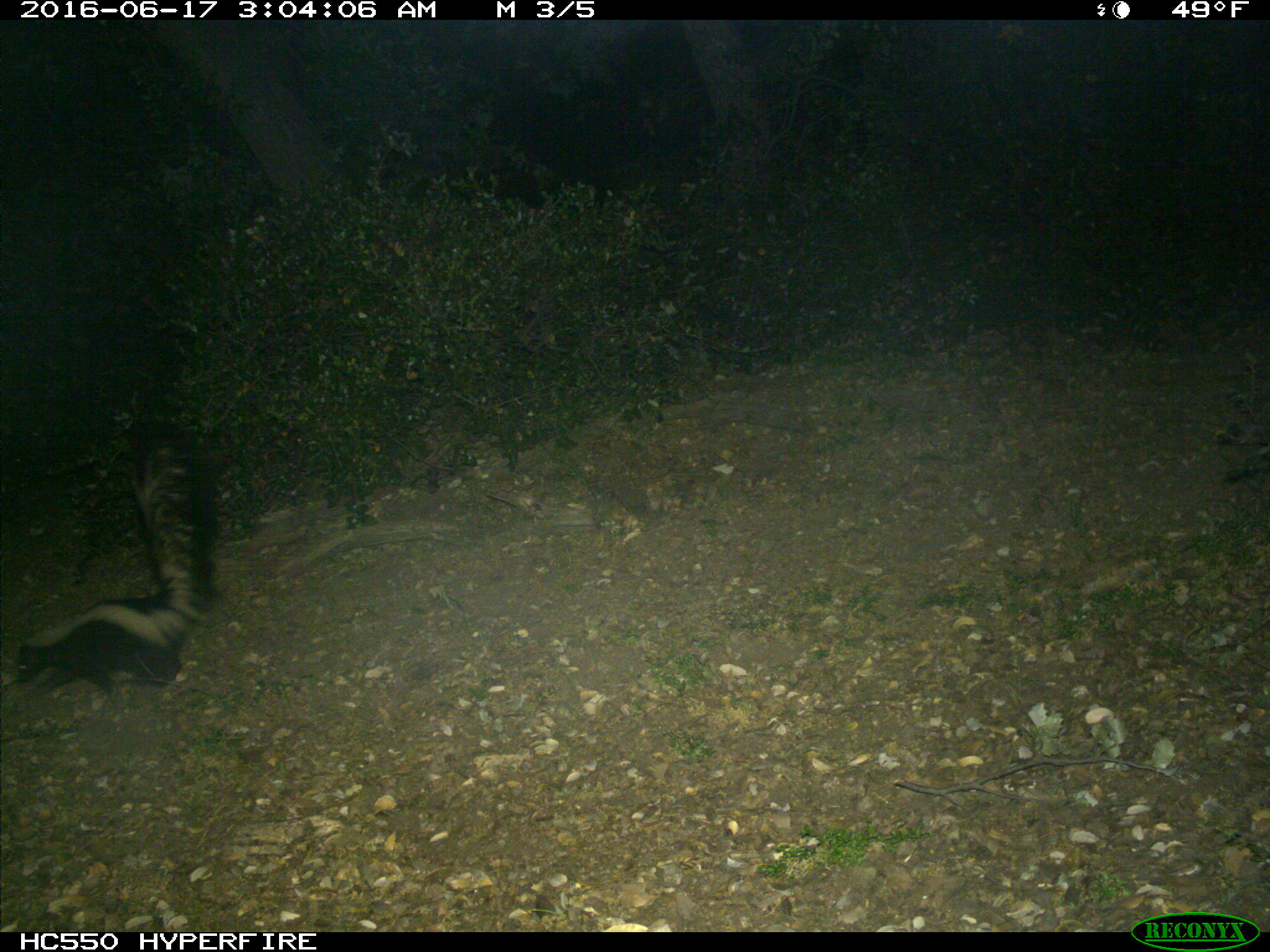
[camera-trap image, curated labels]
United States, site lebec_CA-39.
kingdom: Animalia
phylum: Chordata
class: Mammalia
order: Carnivora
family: Mephitidae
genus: Mephitis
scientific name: Mephitis mephitis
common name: striped skunk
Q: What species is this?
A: Mephitis mephitis (striped skunk).